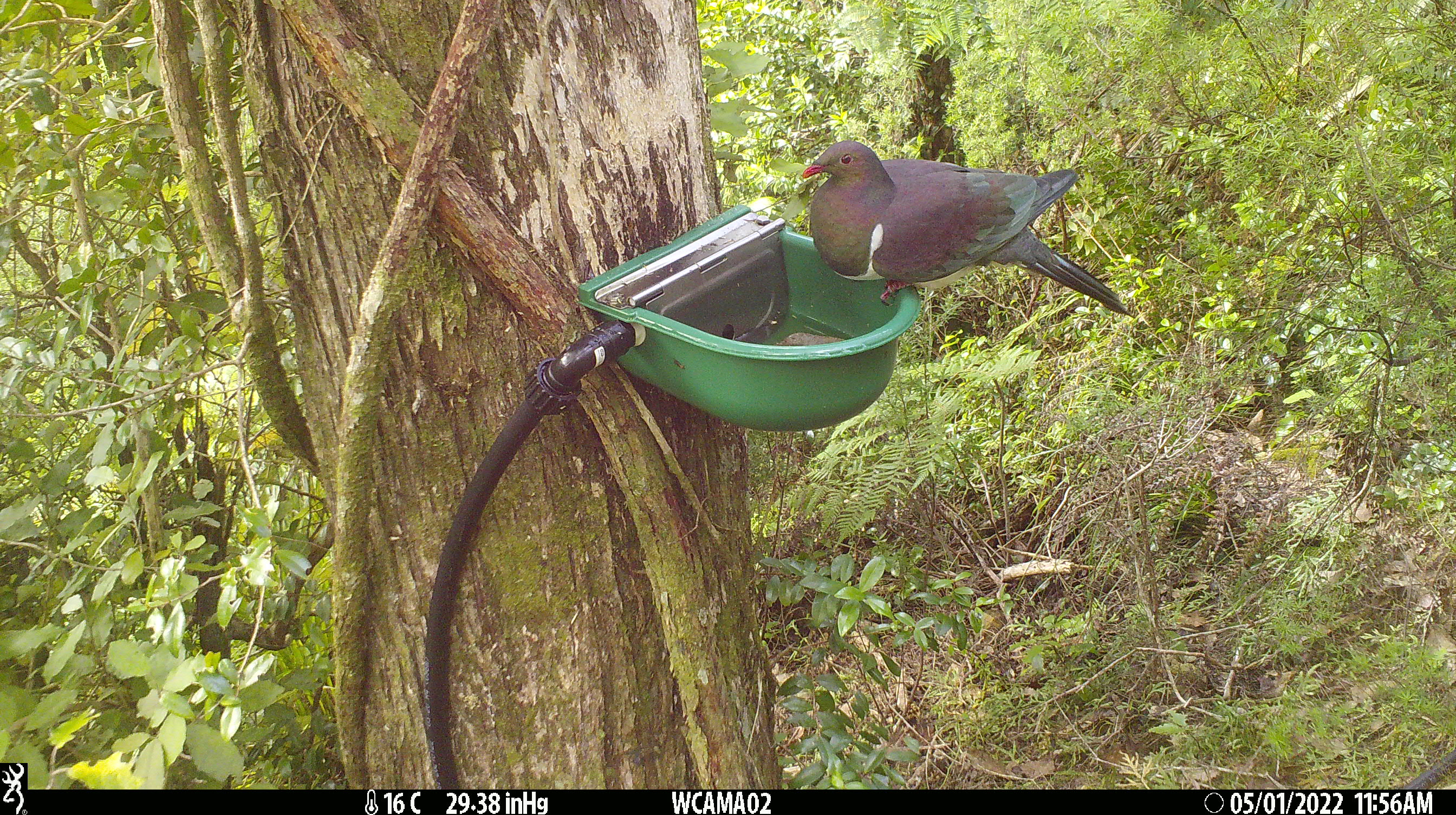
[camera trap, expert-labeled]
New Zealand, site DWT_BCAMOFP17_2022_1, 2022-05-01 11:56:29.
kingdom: Animalia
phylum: Chordata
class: Aves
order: Columbiformes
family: Columbidae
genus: Hemiphaga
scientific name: Hemiphaga novaeseelandiae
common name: new zealand pigeon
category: kereru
Kereru (new zealand pigeon) (Hemiphaga novaeseelandiae).